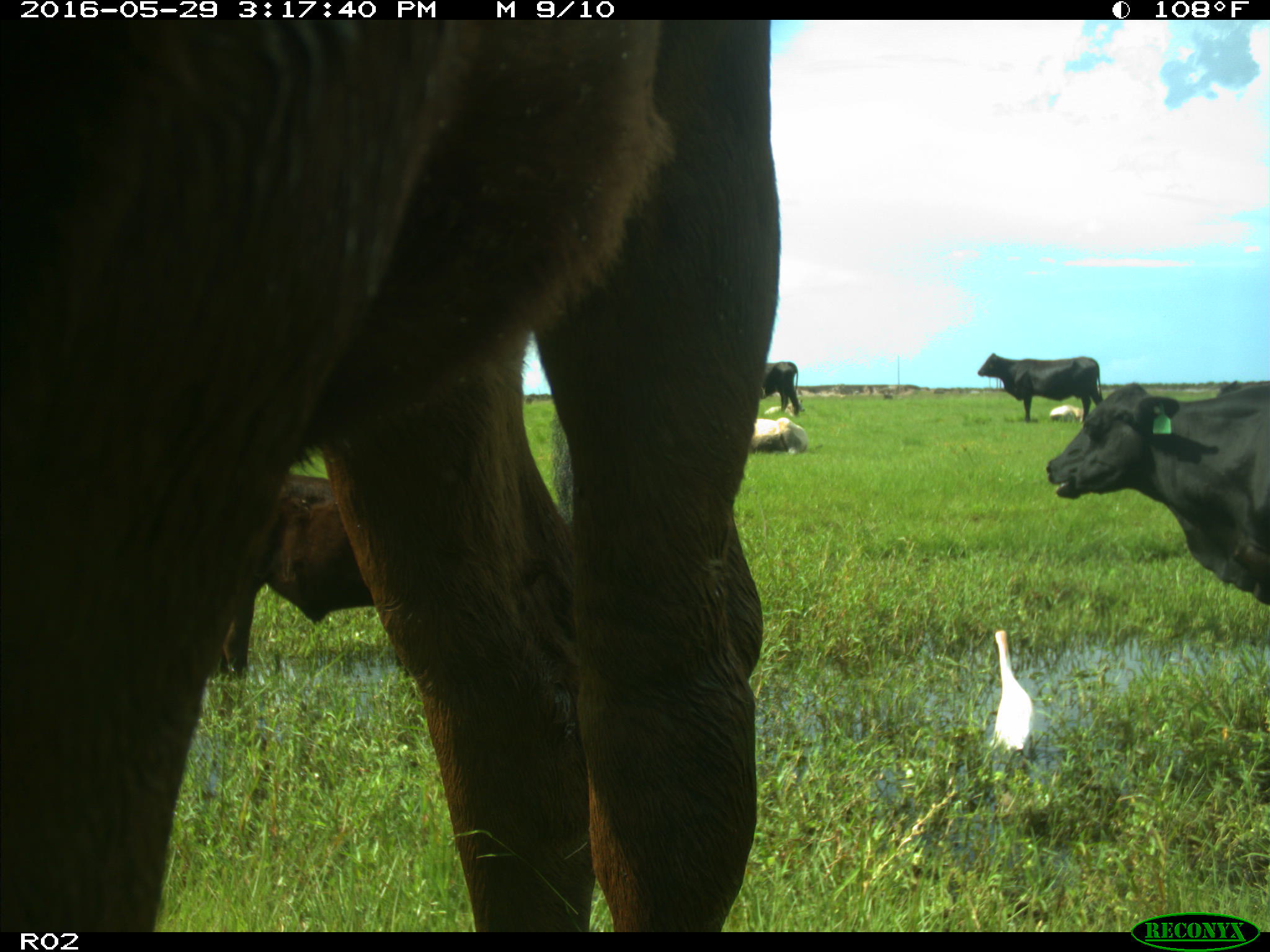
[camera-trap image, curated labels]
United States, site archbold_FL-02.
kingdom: Animalia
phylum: Chordata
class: Mammalia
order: Artiodactyla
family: Bovidae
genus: Bos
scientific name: Bos taurus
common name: domestic cow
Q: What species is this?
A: Bos taurus (domestic cow).